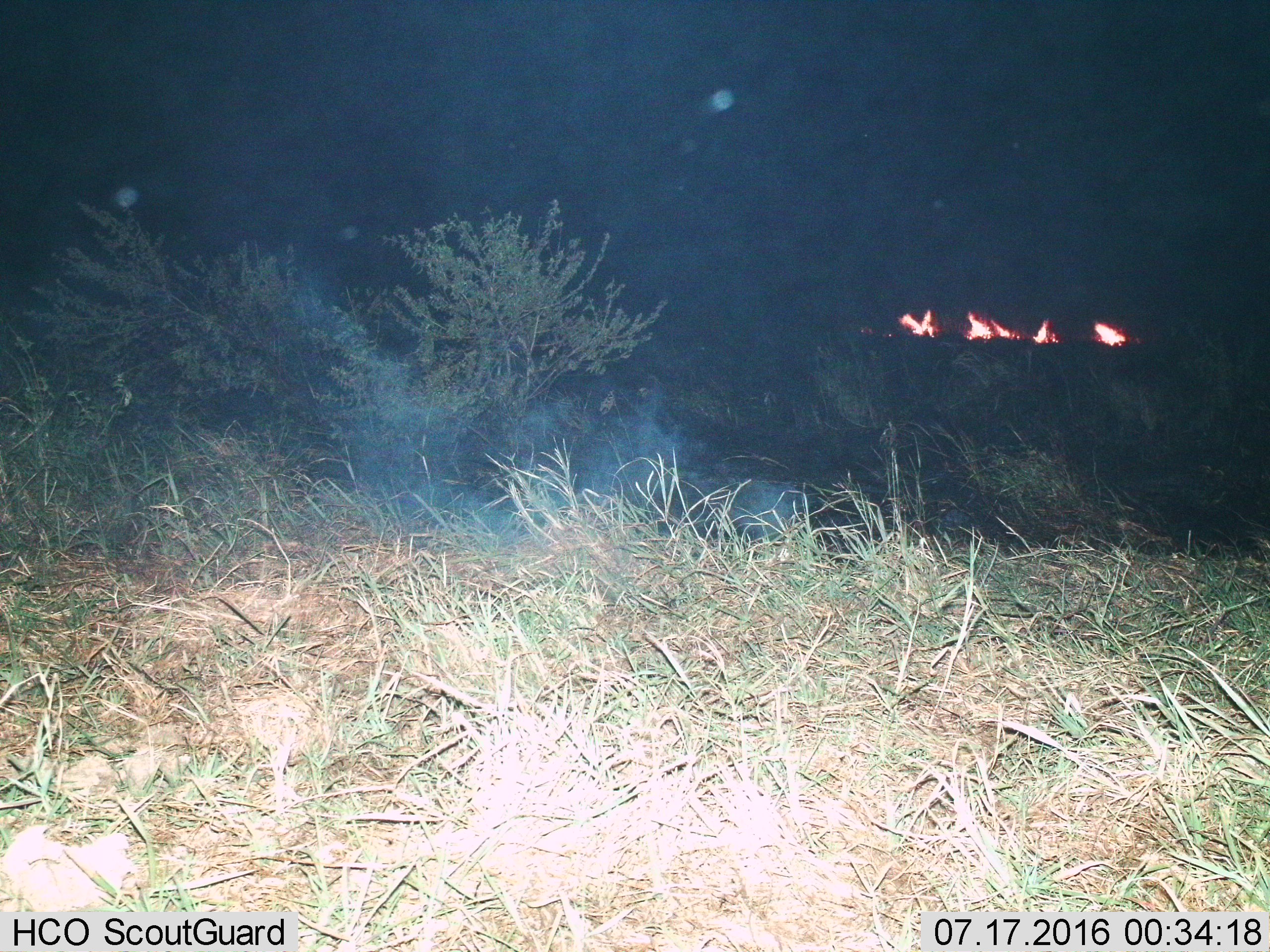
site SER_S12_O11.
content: unidentified animal